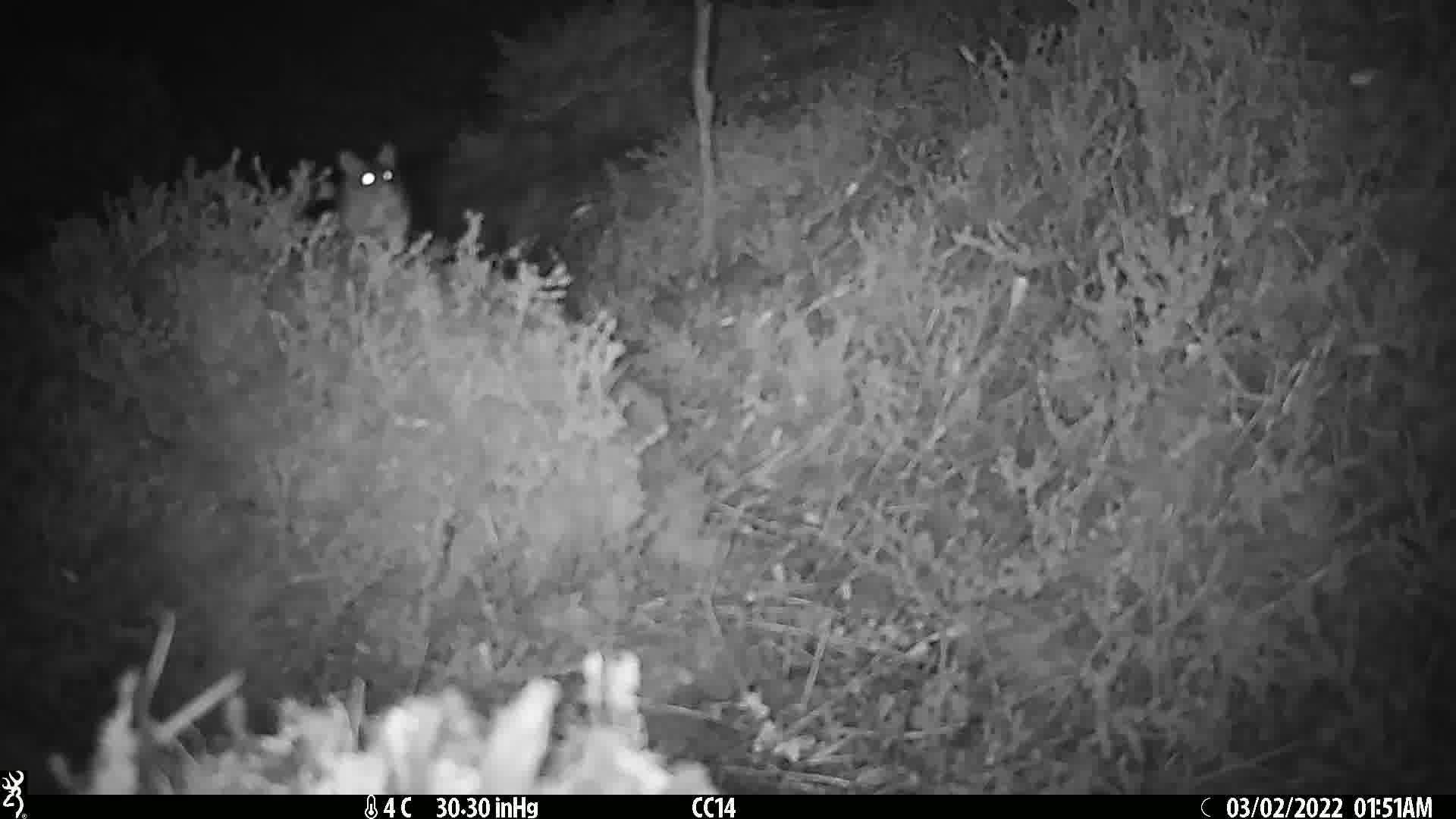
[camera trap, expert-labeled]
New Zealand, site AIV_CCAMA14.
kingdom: Animalia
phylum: Chordata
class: Mammalia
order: Rodentia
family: Muridae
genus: Mus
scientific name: Mus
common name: mouse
Mouse (Mus).